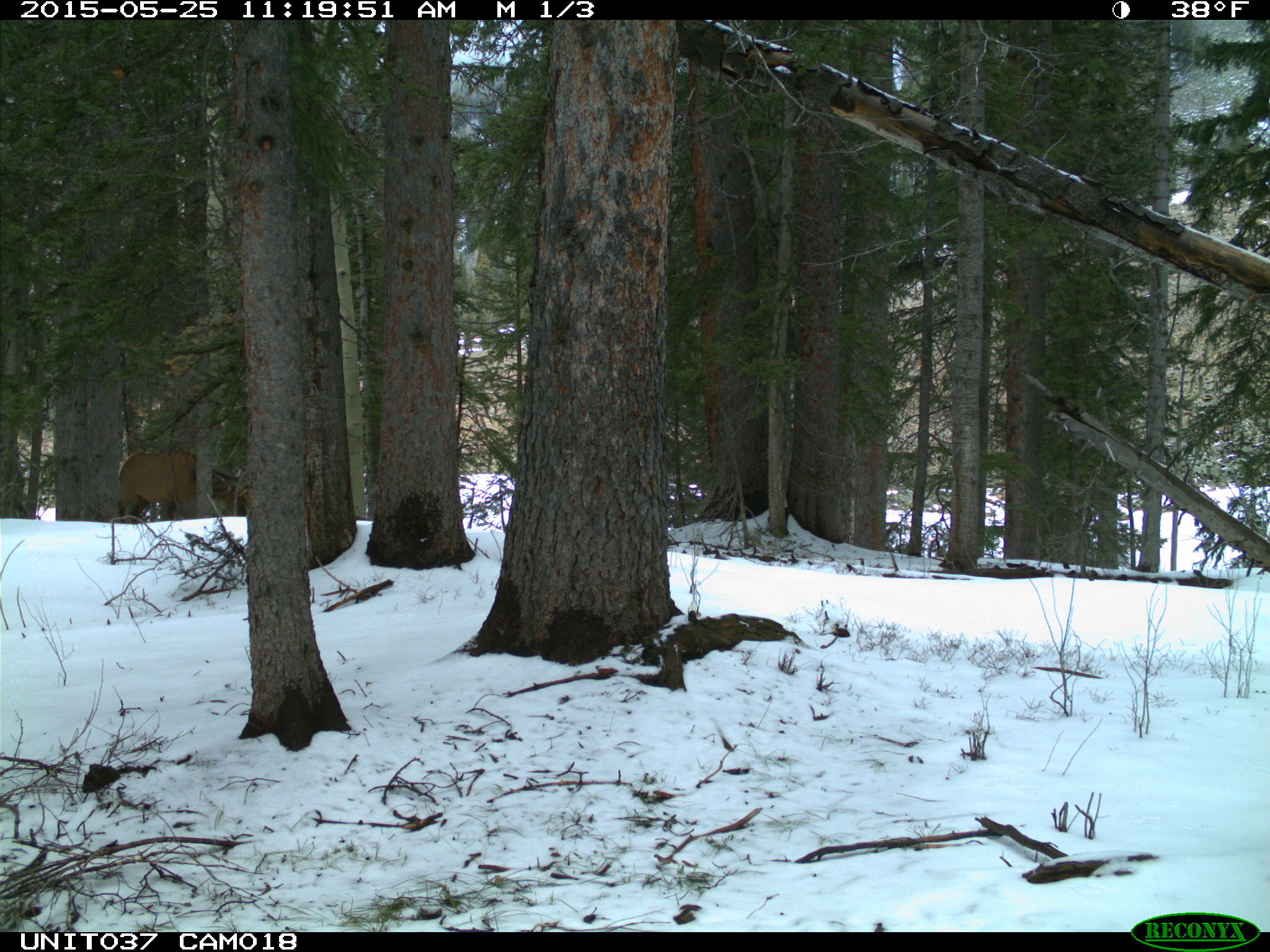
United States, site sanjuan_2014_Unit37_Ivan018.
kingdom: Animalia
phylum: Chordata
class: Mammalia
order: Artiodactyla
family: Cervidae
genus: Cervus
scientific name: Cervus elaphus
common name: red deer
Cervus elaphus (red deer).